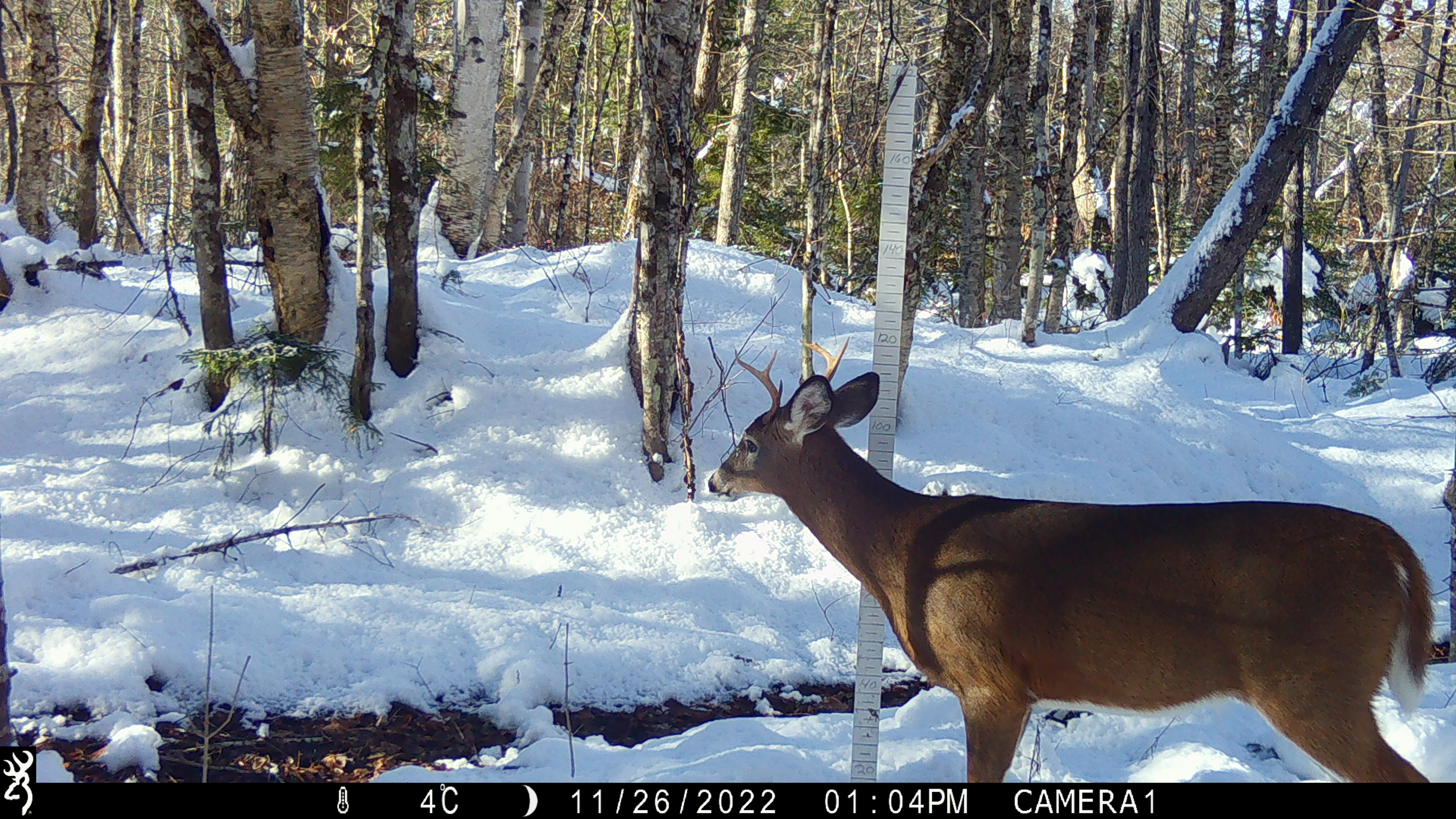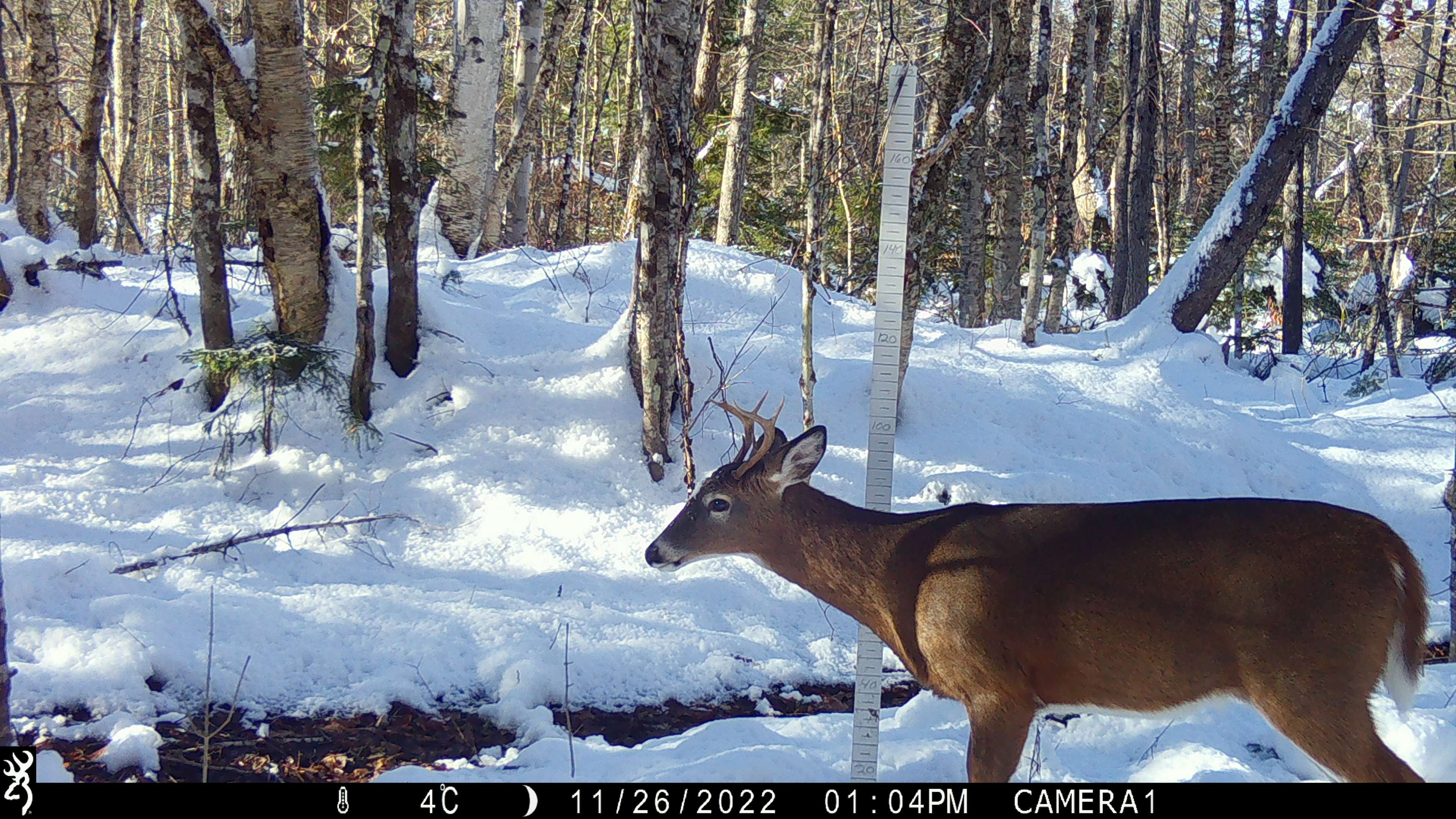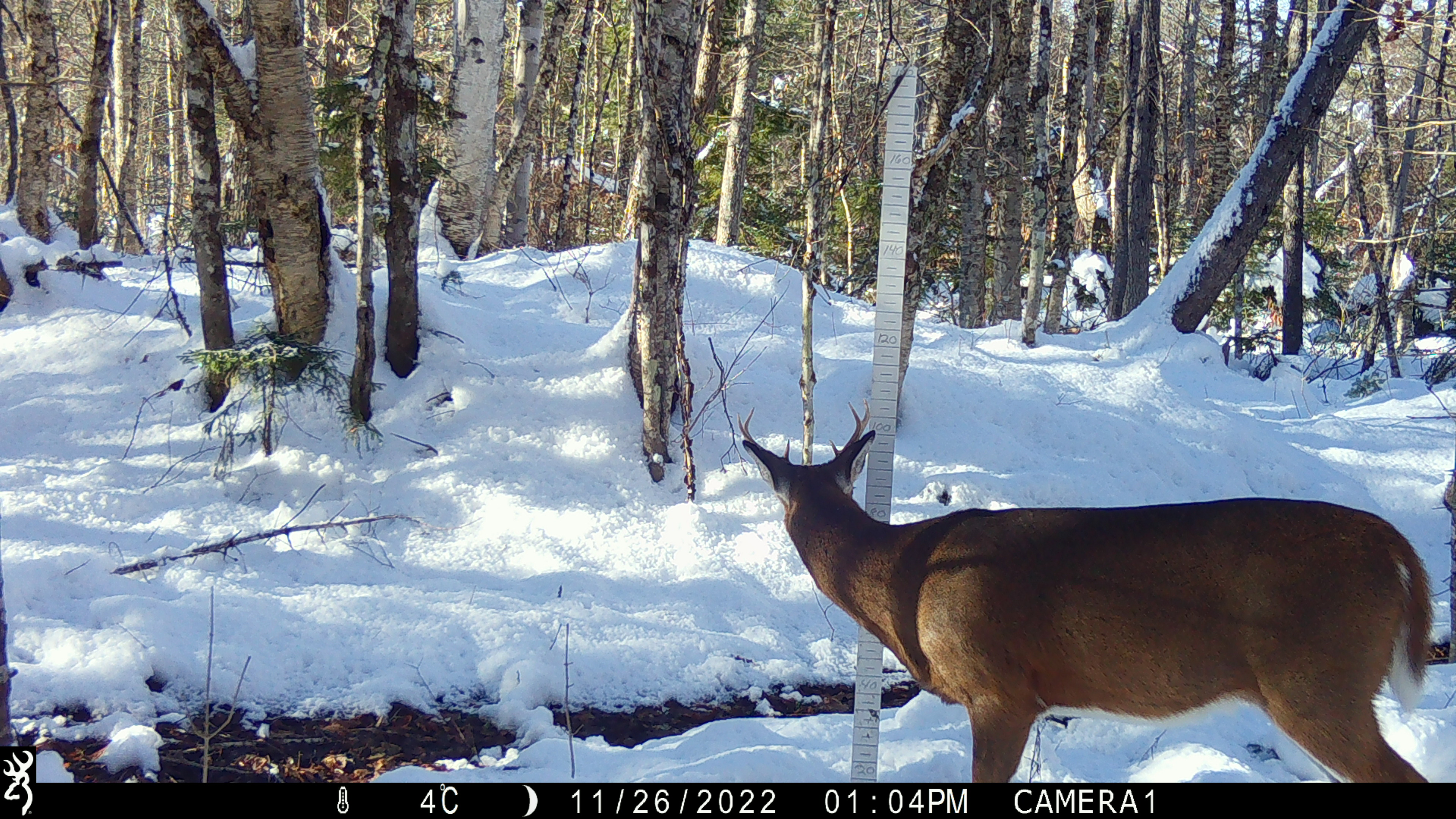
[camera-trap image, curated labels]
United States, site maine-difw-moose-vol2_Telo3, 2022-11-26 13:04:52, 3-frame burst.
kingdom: Animalia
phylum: Chordata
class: Mammalia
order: Artiodactyla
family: Cervidae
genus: Odocoileus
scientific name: Odocoileus virginianus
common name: white-tailed deer